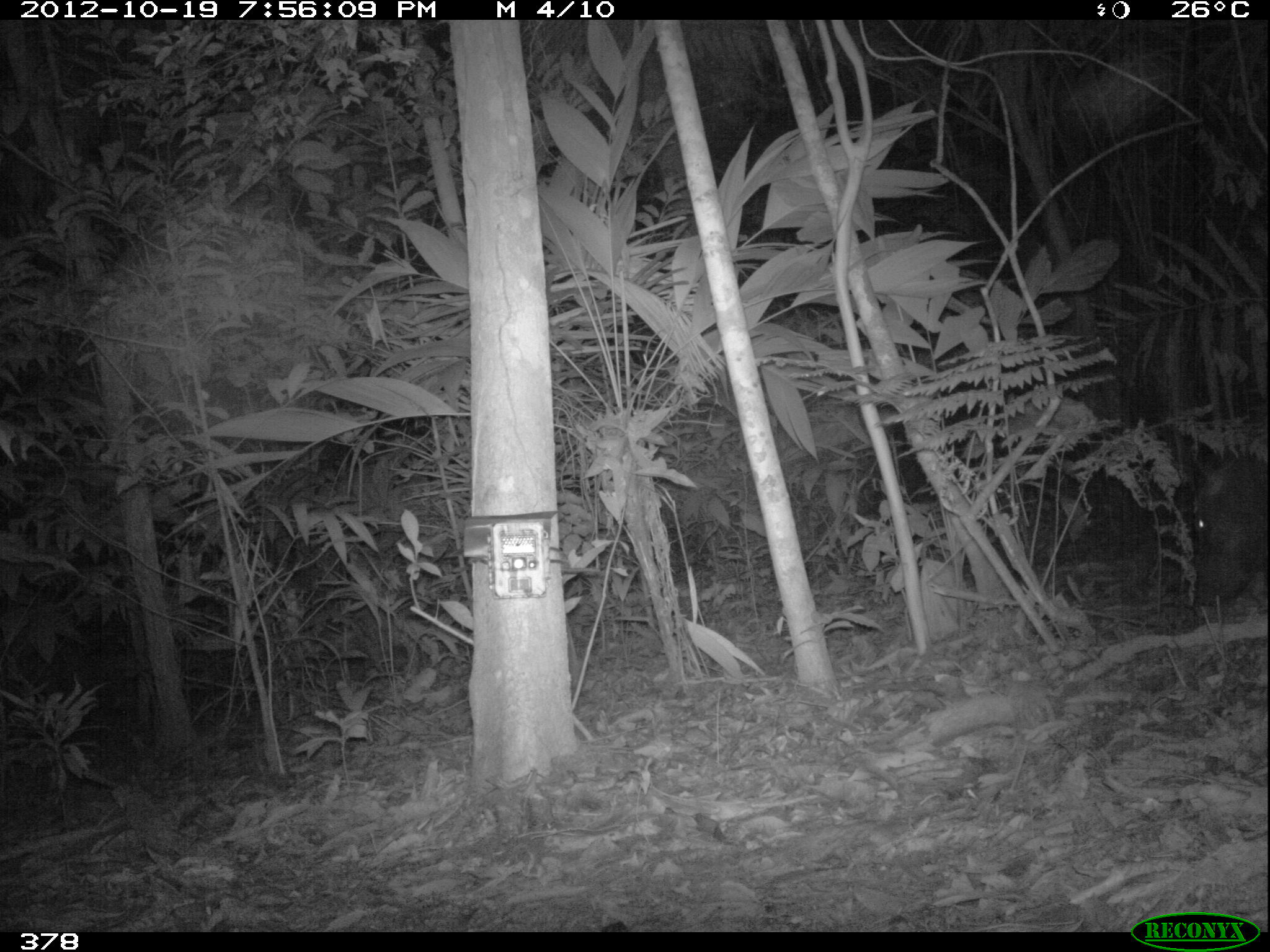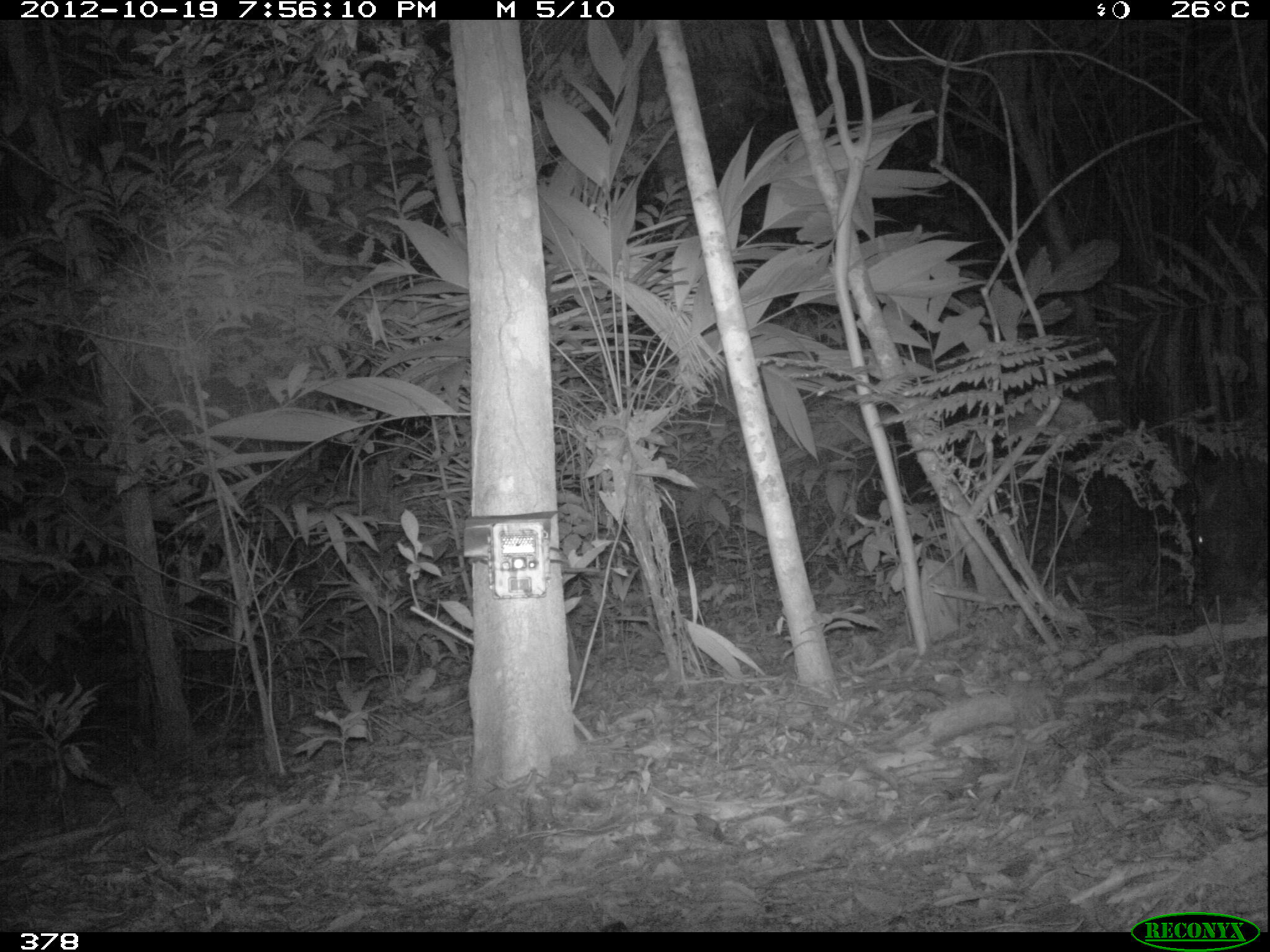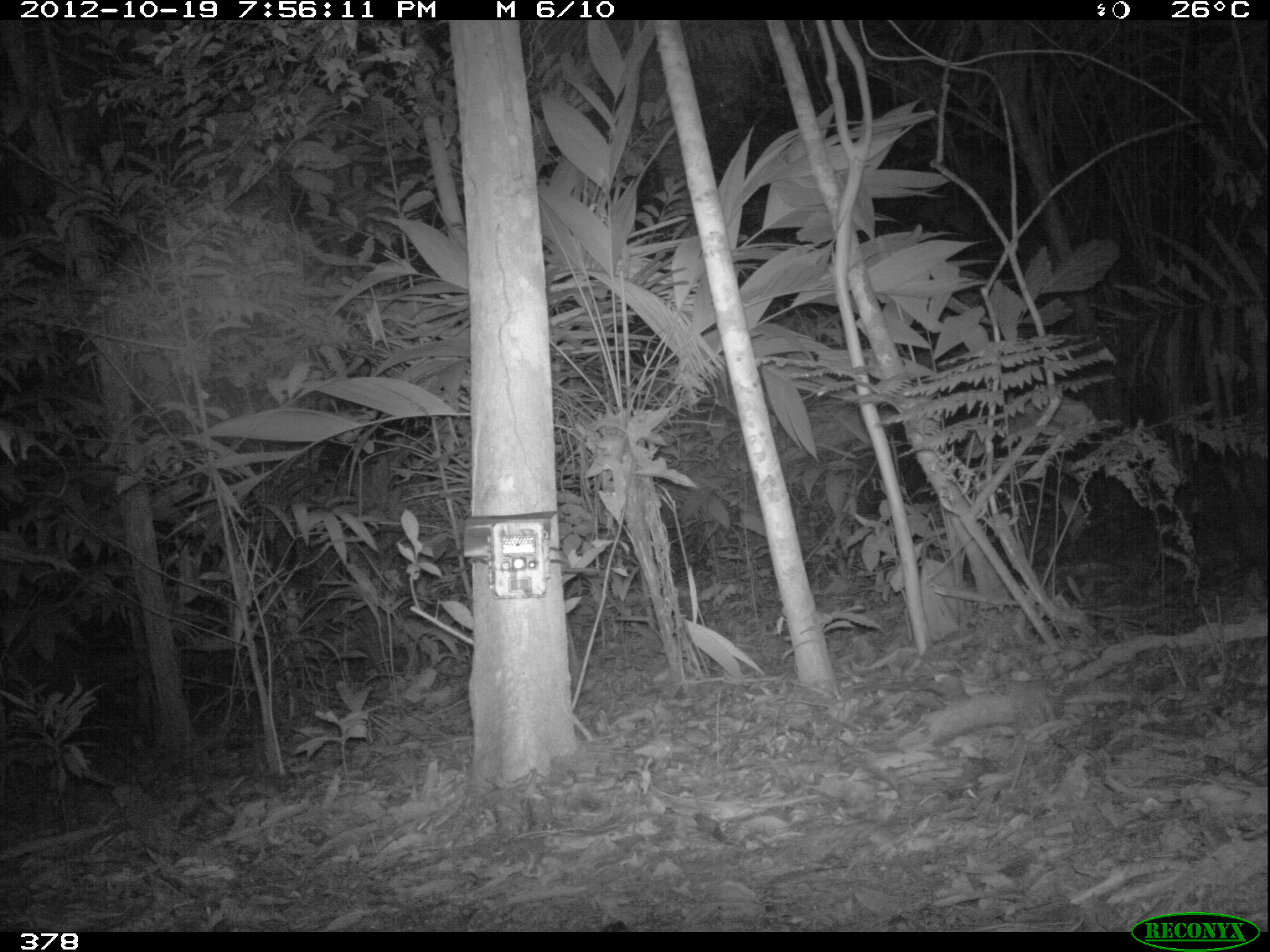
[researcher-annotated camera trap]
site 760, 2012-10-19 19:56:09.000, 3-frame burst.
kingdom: Animalia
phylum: Chordata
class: Mammalia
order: Artiodactyla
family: Tayassuidae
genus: Tayassu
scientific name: Tayassu pecari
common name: white-lipped peccary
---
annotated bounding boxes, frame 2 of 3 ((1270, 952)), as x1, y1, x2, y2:
tayassu pecari: 1181, 454, 1254, 599